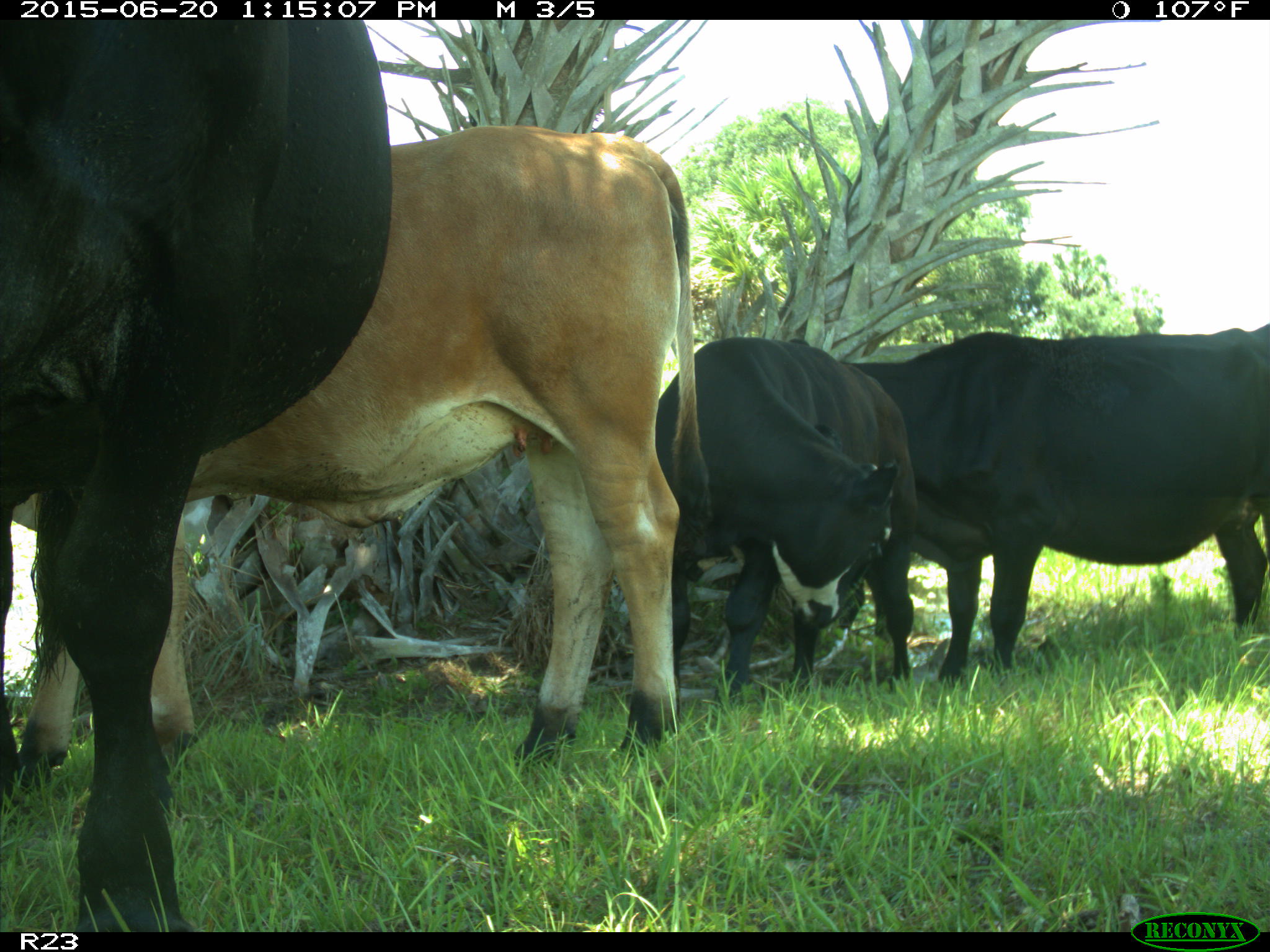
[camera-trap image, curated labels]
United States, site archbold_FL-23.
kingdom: Animalia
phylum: Chordata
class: Mammalia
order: Artiodactyla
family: Bovidae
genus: Bos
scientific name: Bos taurus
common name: domestic cow